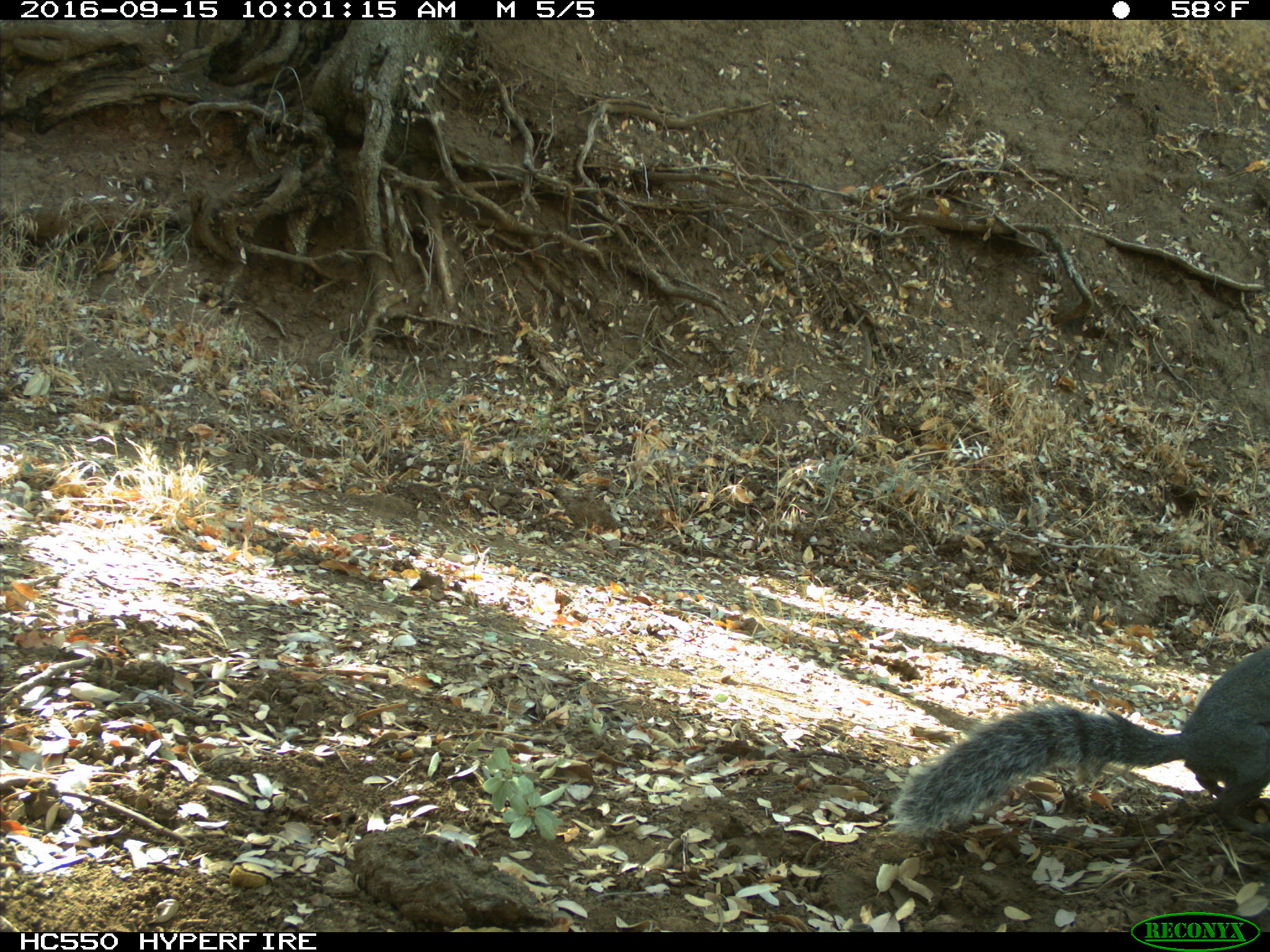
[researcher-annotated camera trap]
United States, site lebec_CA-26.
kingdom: Animalia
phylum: Chordata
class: Mammalia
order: Rodentia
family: Sciuridae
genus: Sciurus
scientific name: Sciurus carolinensis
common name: eastern gray squirrel